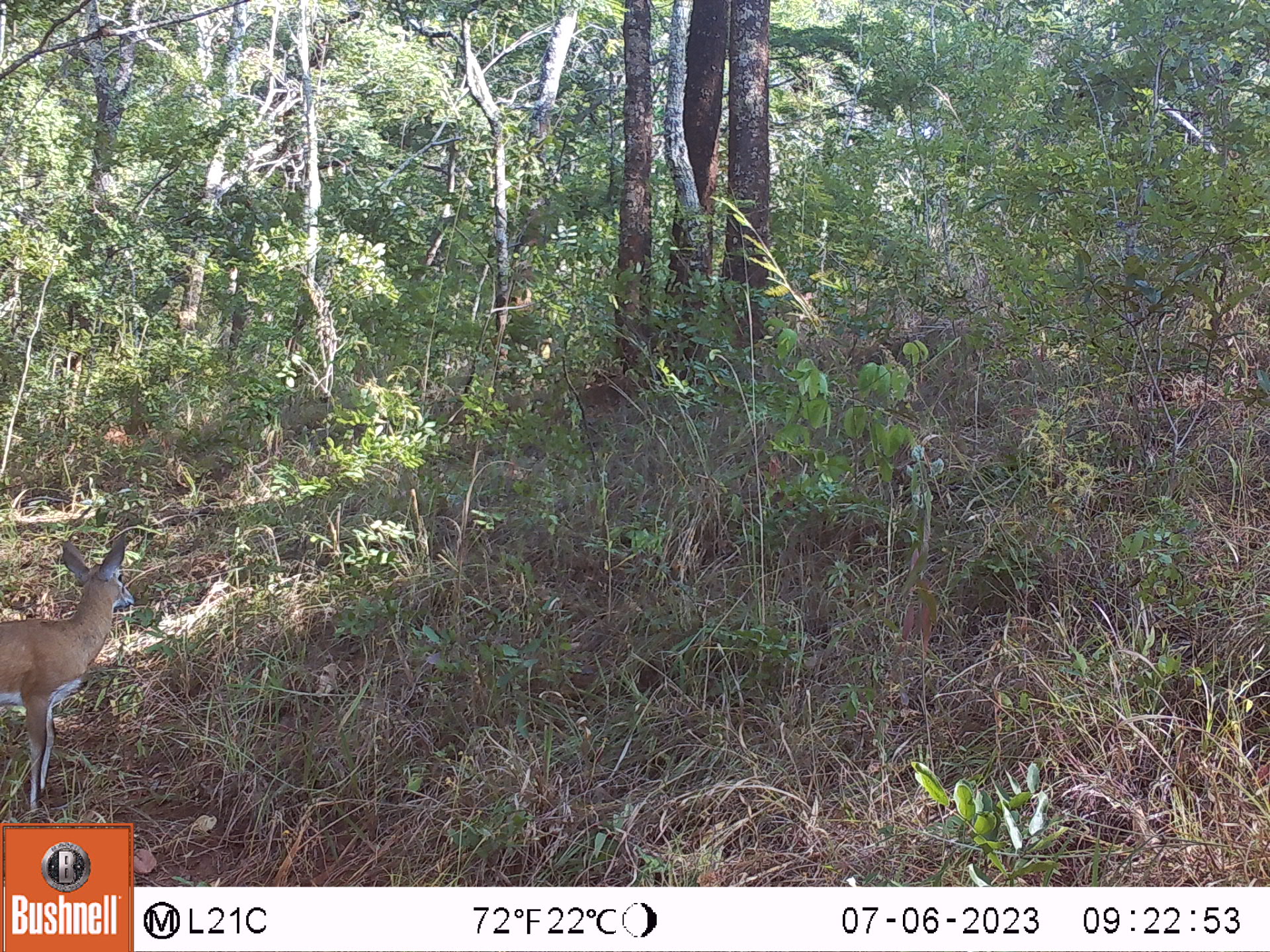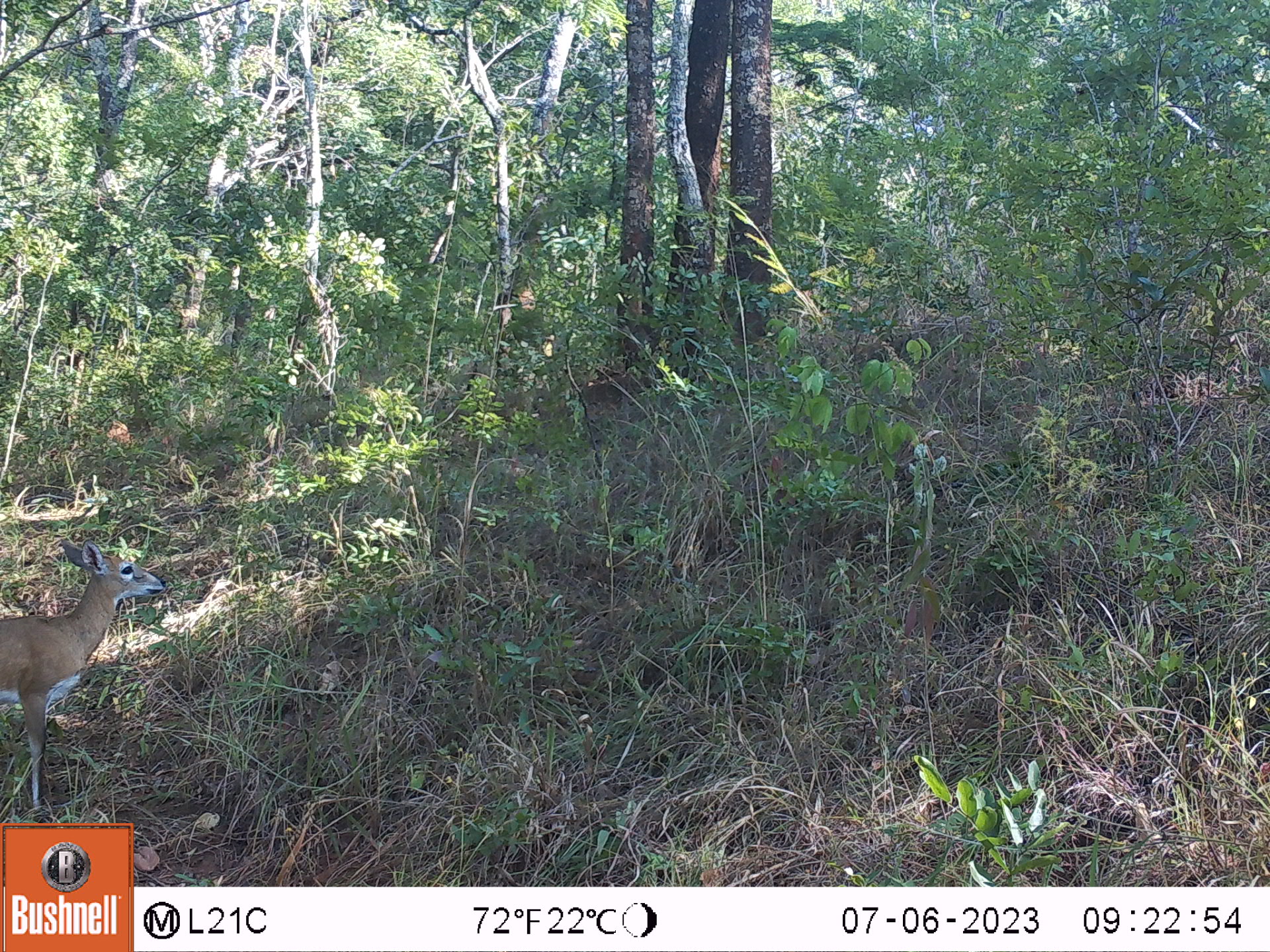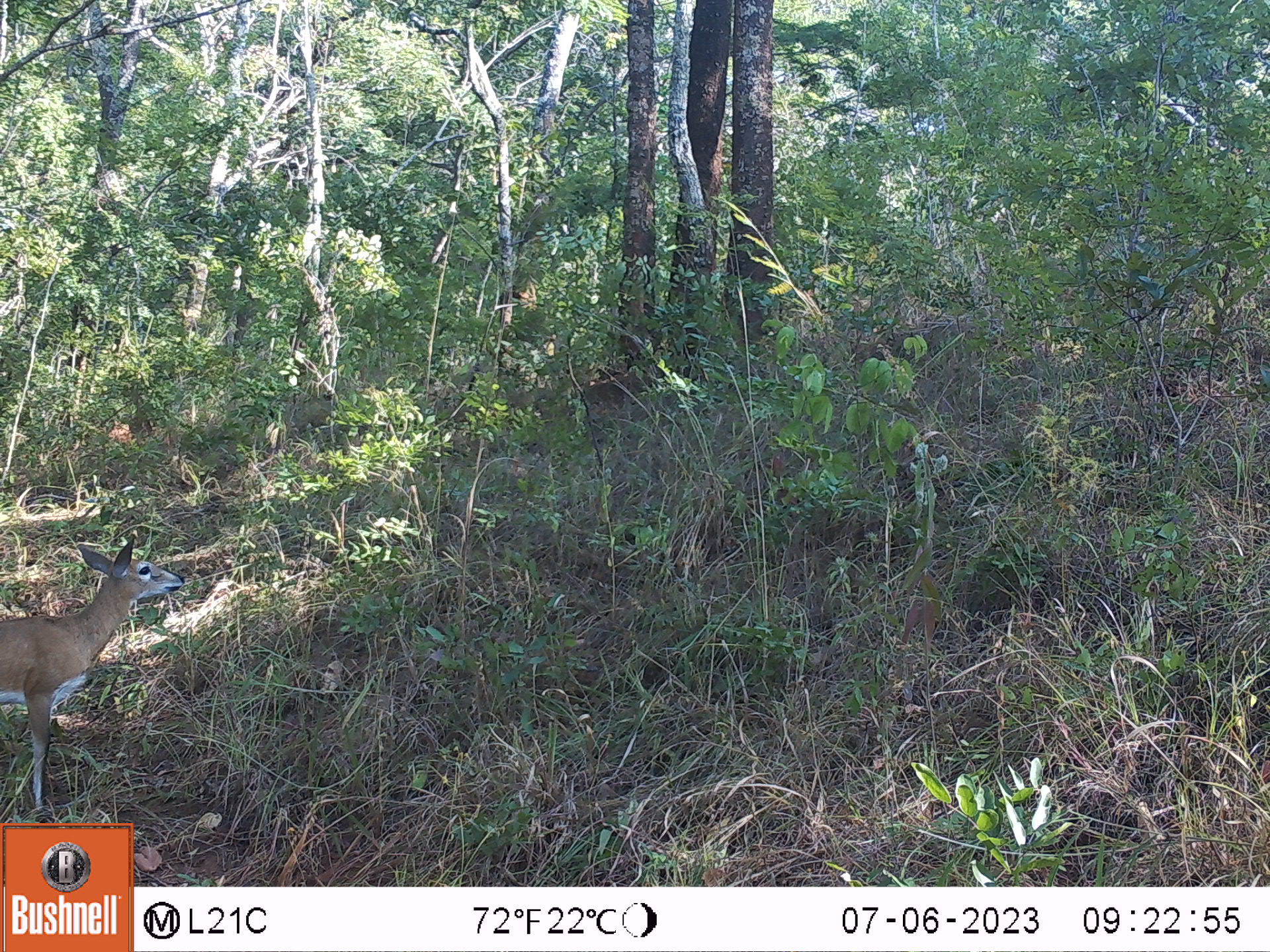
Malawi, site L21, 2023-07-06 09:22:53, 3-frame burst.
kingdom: Animalia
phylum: Chordata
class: Mammalia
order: Artiodactyla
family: Bovidae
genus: Sylvicapra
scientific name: Sylvicapra grimmia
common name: common duiker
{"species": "common duiker (Sylvicapra grimmia)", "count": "1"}